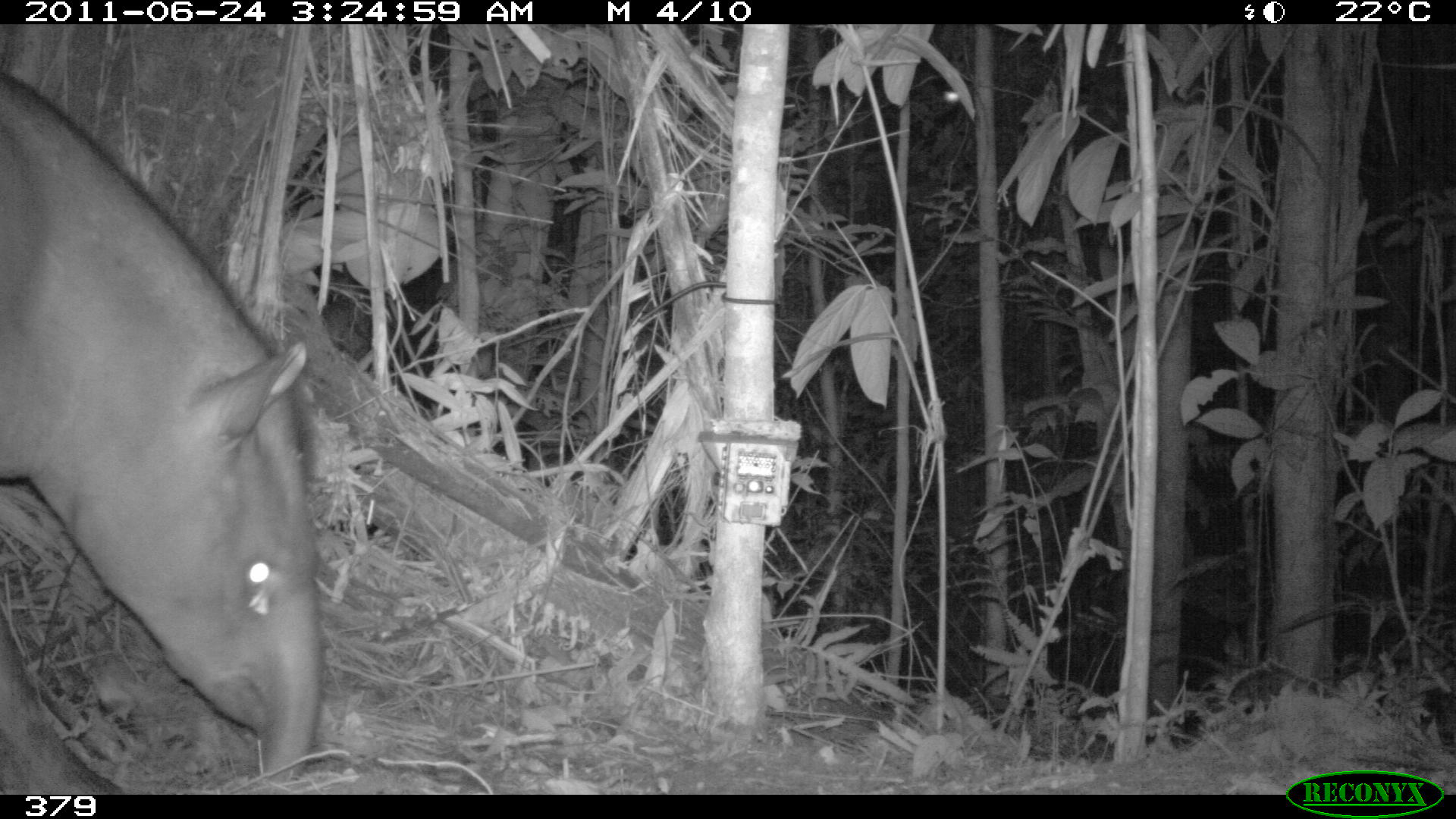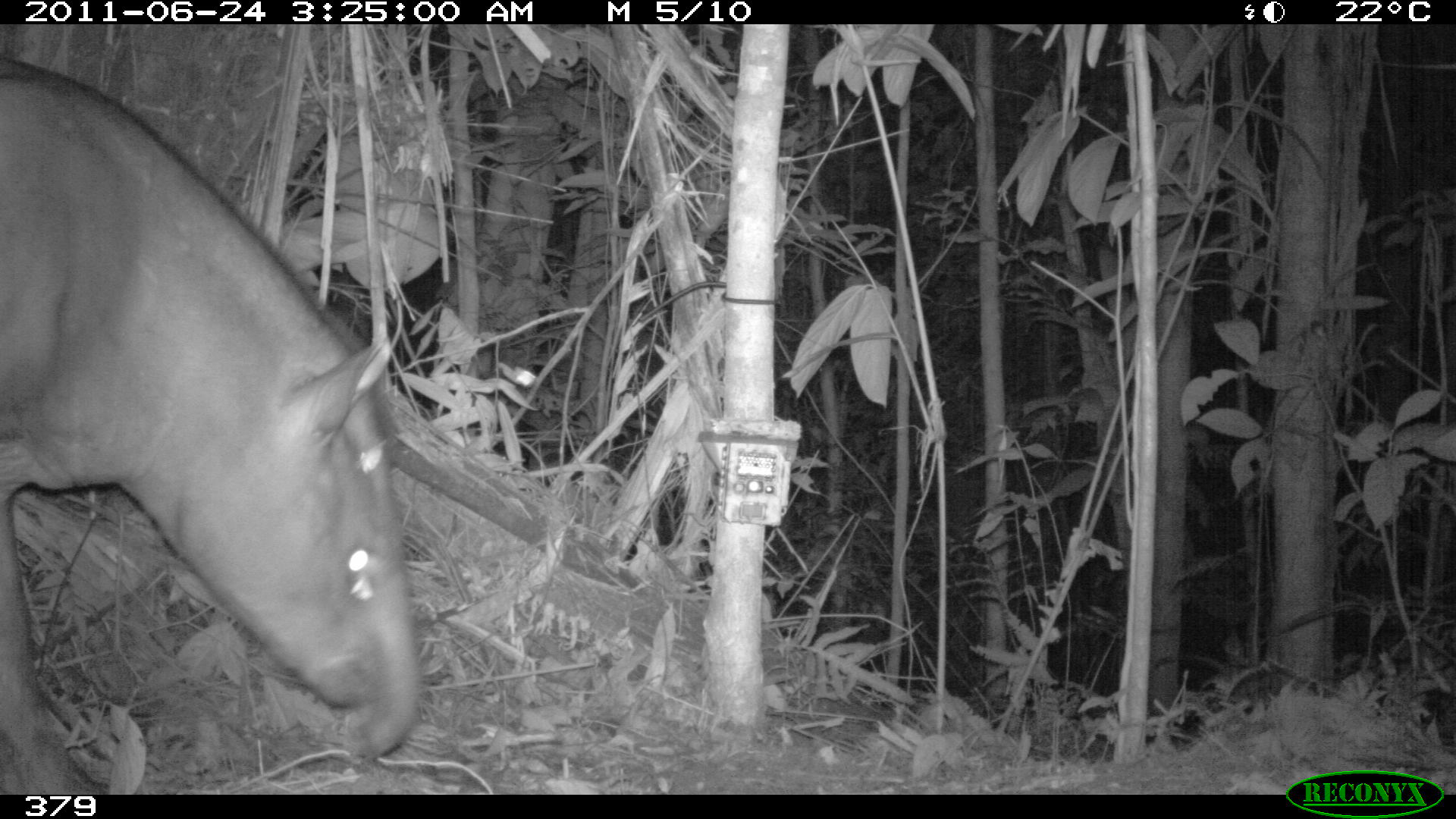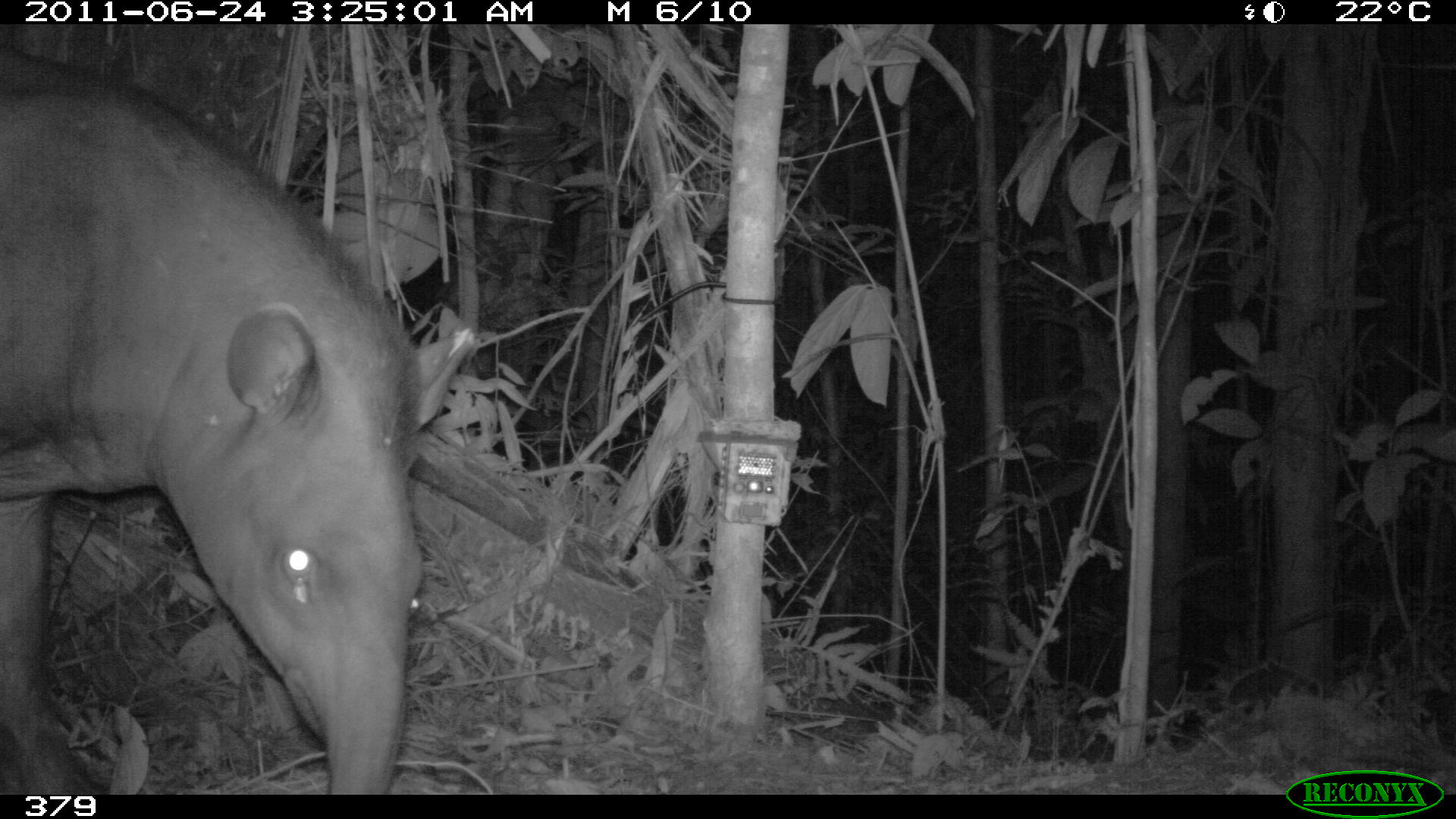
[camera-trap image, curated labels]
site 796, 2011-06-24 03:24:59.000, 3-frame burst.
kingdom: Animalia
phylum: Chordata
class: Mammalia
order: Perissodactyla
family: Tapiridae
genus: Tapirus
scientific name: Tapirus terrestris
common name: south american tapir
Tapirus terrestris (south american tapir).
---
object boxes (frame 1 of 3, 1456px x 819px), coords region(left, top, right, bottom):
tapirus terrestris: region(0, 70, 325, 794)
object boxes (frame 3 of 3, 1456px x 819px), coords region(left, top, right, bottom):
tapirus terrestris: region(0, 45, 420, 790)